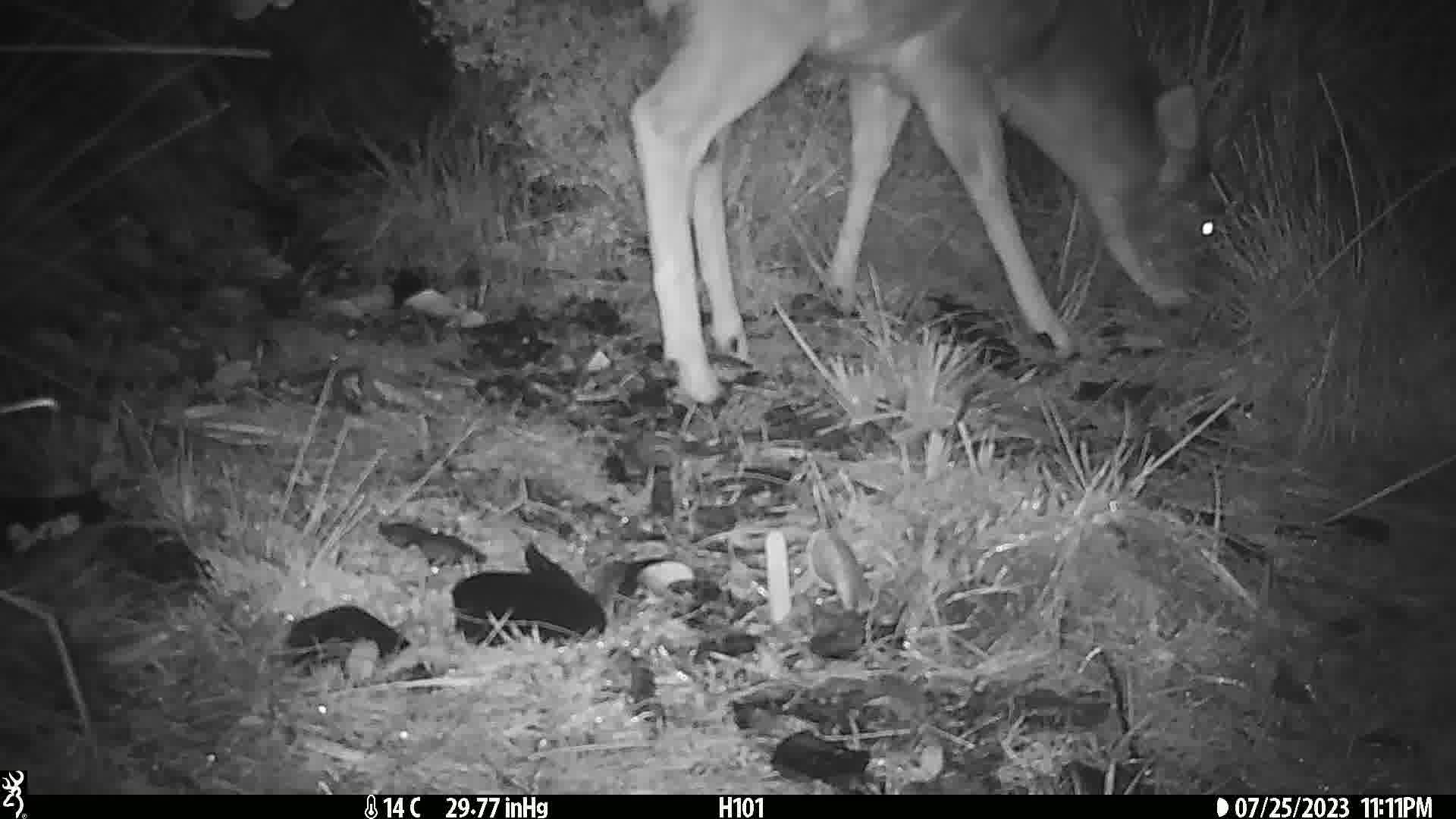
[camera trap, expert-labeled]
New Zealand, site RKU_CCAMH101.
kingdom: Animalia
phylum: Chordata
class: Mammalia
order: Artiodactyla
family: Cervidae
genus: Odocoileus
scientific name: Odocoileus virginianus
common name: white-tailed deer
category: white tailed deer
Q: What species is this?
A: White tailed deer (white-tailed deer) (Odocoileus virginianus).